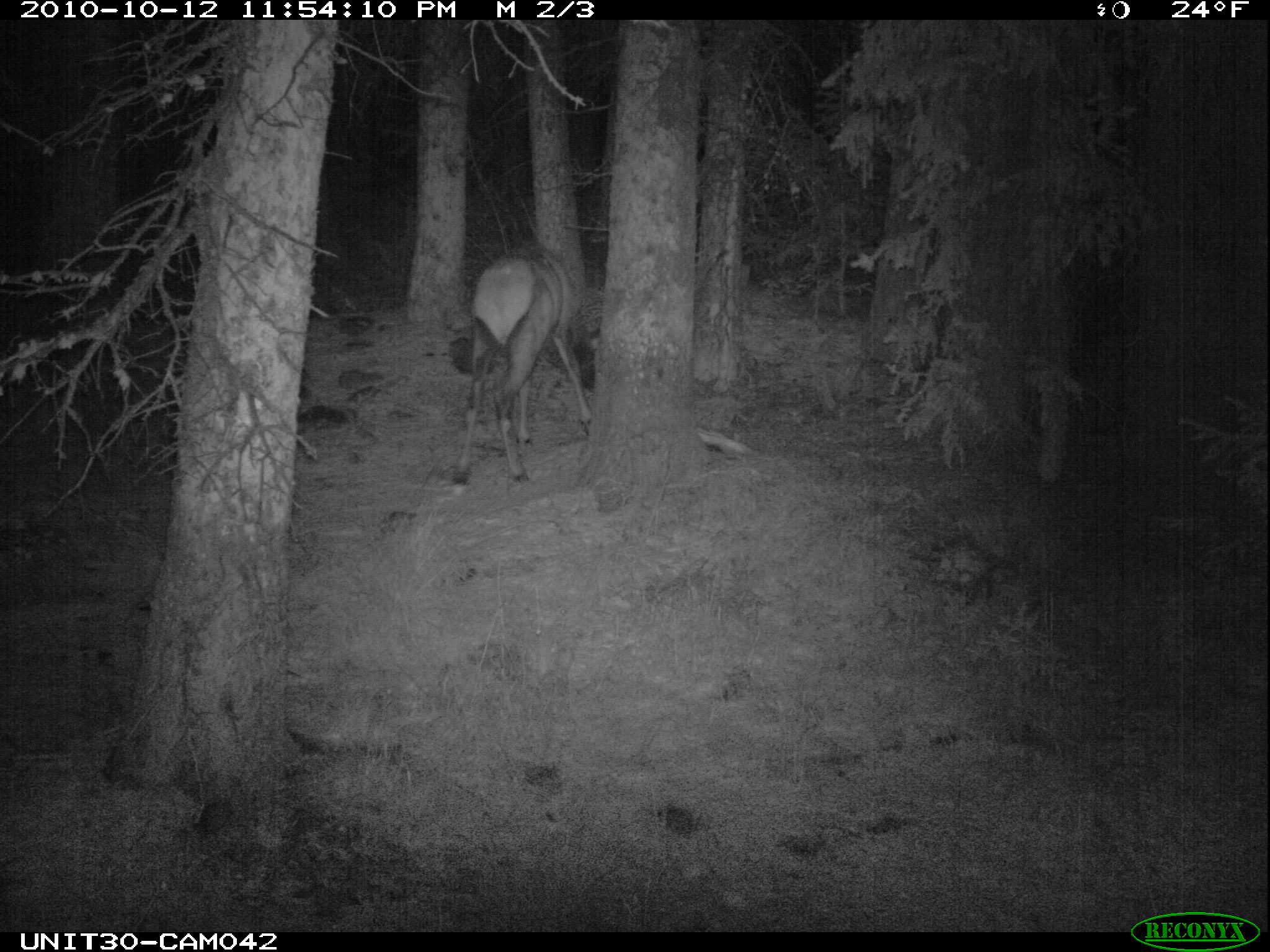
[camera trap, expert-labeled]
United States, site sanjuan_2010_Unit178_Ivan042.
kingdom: Animalia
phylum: Chordata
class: Mammalia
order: Artiodactyla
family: Cervidae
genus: Cervus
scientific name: Cervus elaphus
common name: red deer